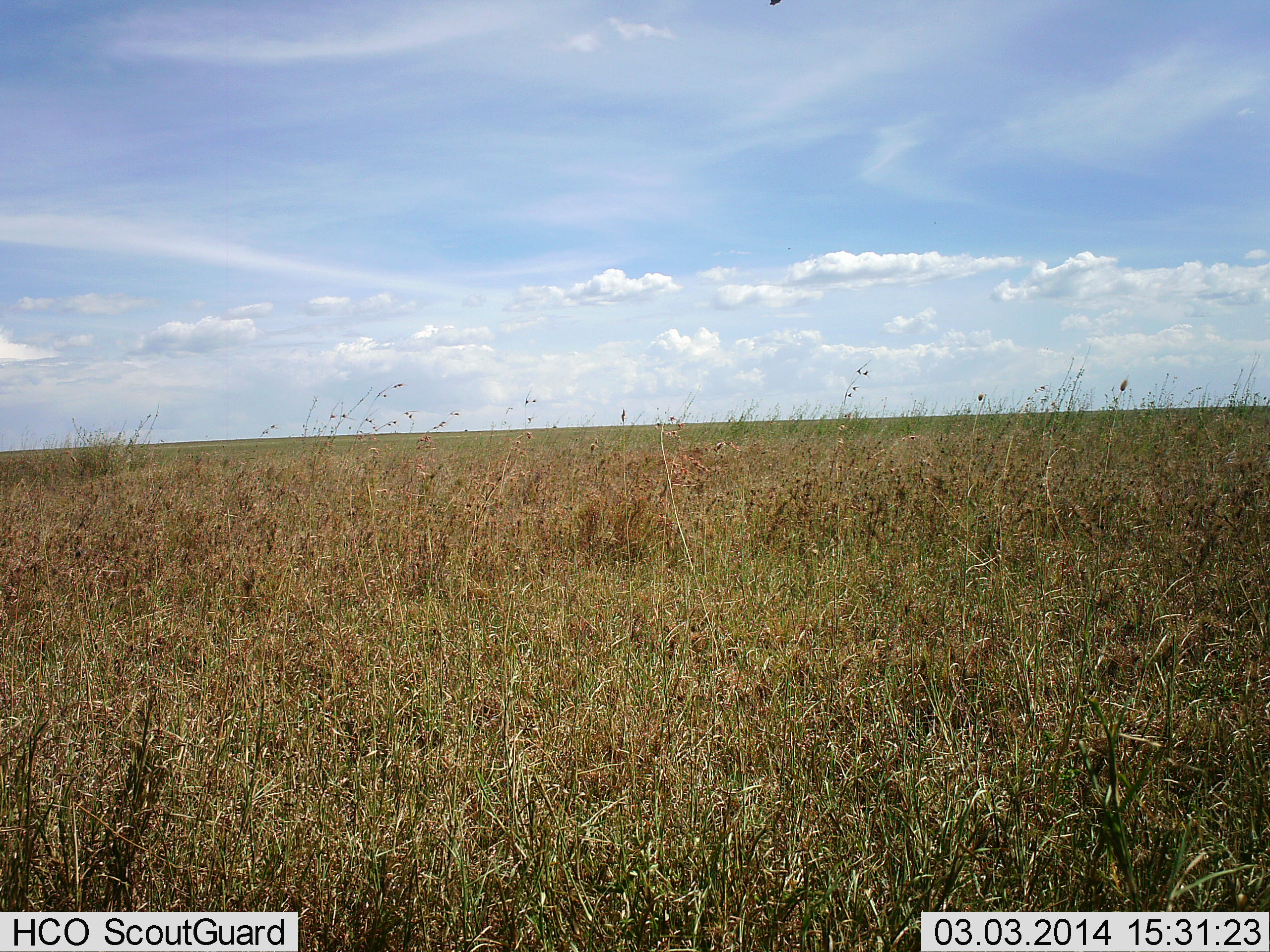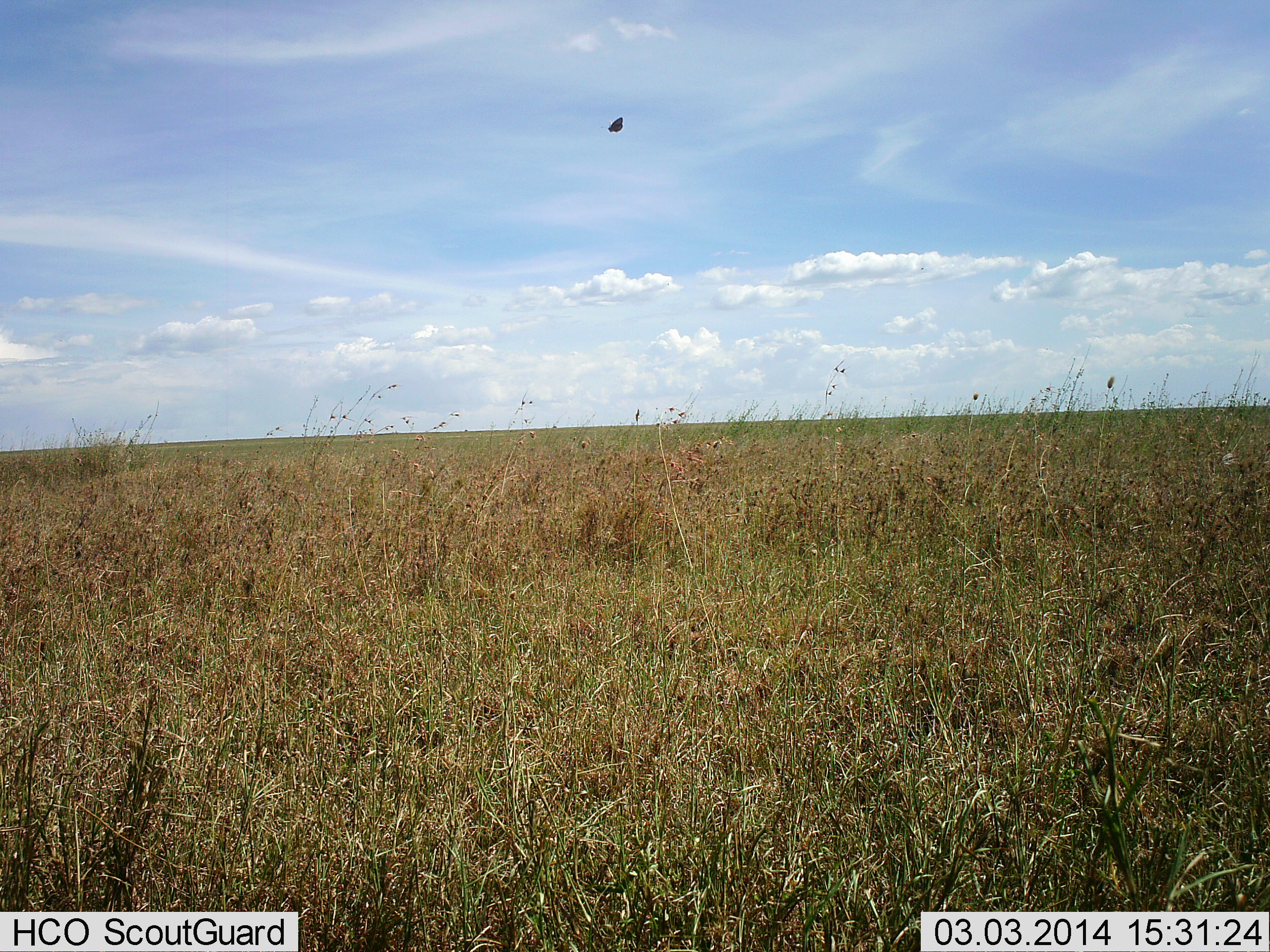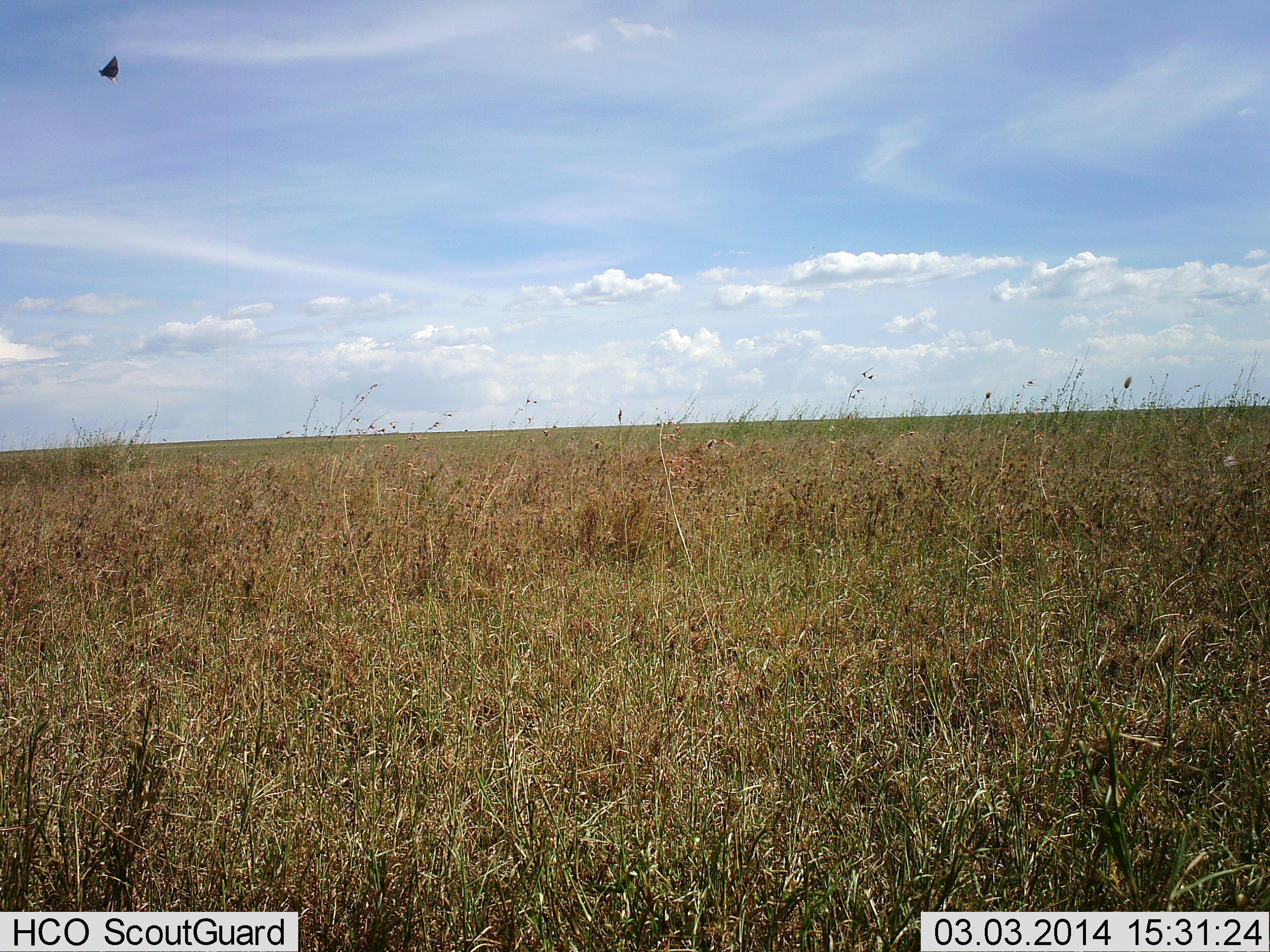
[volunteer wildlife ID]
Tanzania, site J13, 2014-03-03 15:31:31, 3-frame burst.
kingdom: Animalia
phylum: Chordata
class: Aves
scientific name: Aves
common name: bird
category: otherbird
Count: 1.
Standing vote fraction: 0%.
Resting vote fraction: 0%.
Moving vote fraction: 100%.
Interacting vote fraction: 0%.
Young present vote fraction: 0%.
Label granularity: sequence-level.